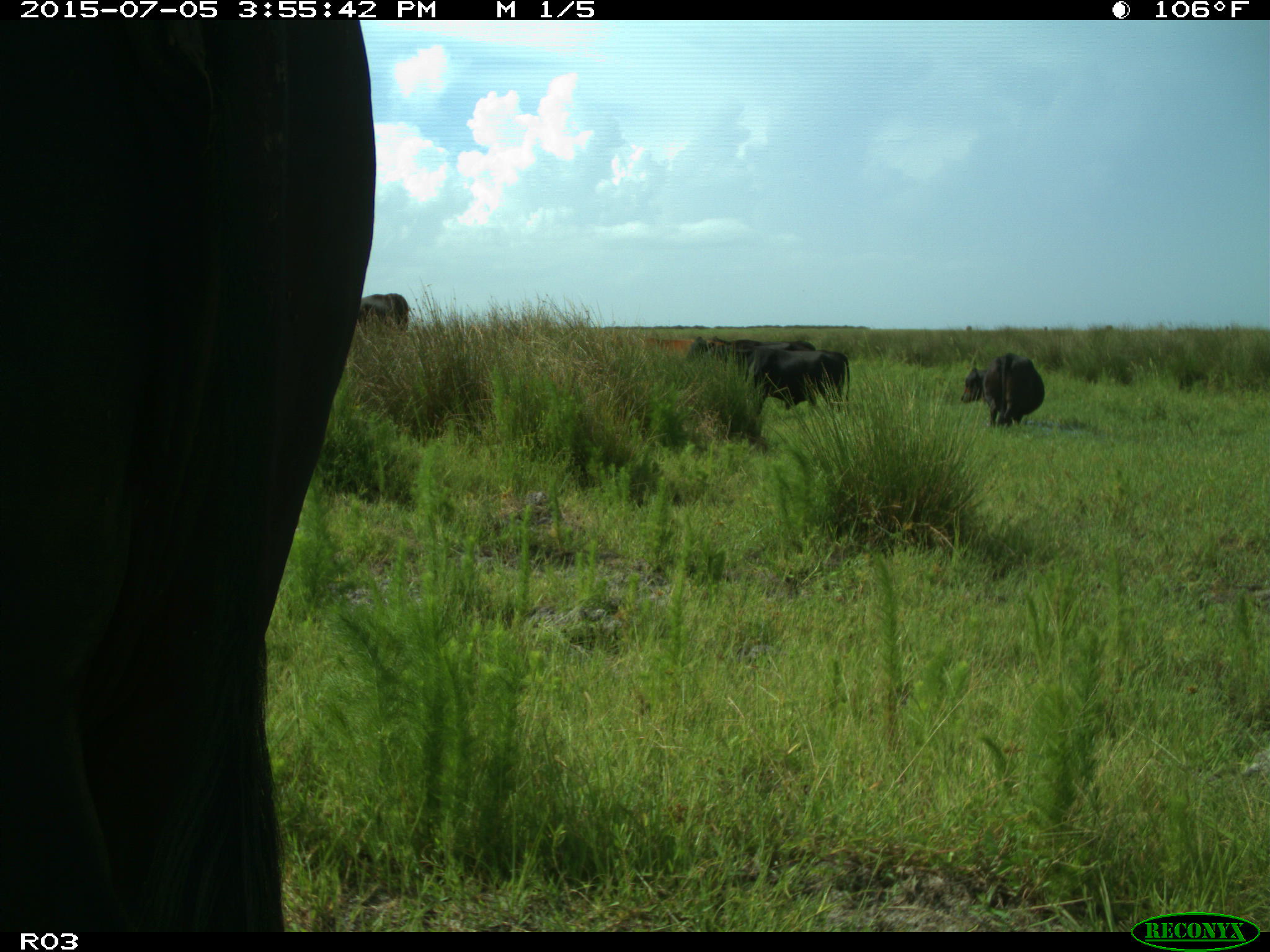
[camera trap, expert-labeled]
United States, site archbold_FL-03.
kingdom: Animalia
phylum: Chordata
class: Mammalia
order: Artiodactyla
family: Bovidae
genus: Bos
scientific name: Bos taurus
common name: domestic cow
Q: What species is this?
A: Bos taurus (domestic cow).